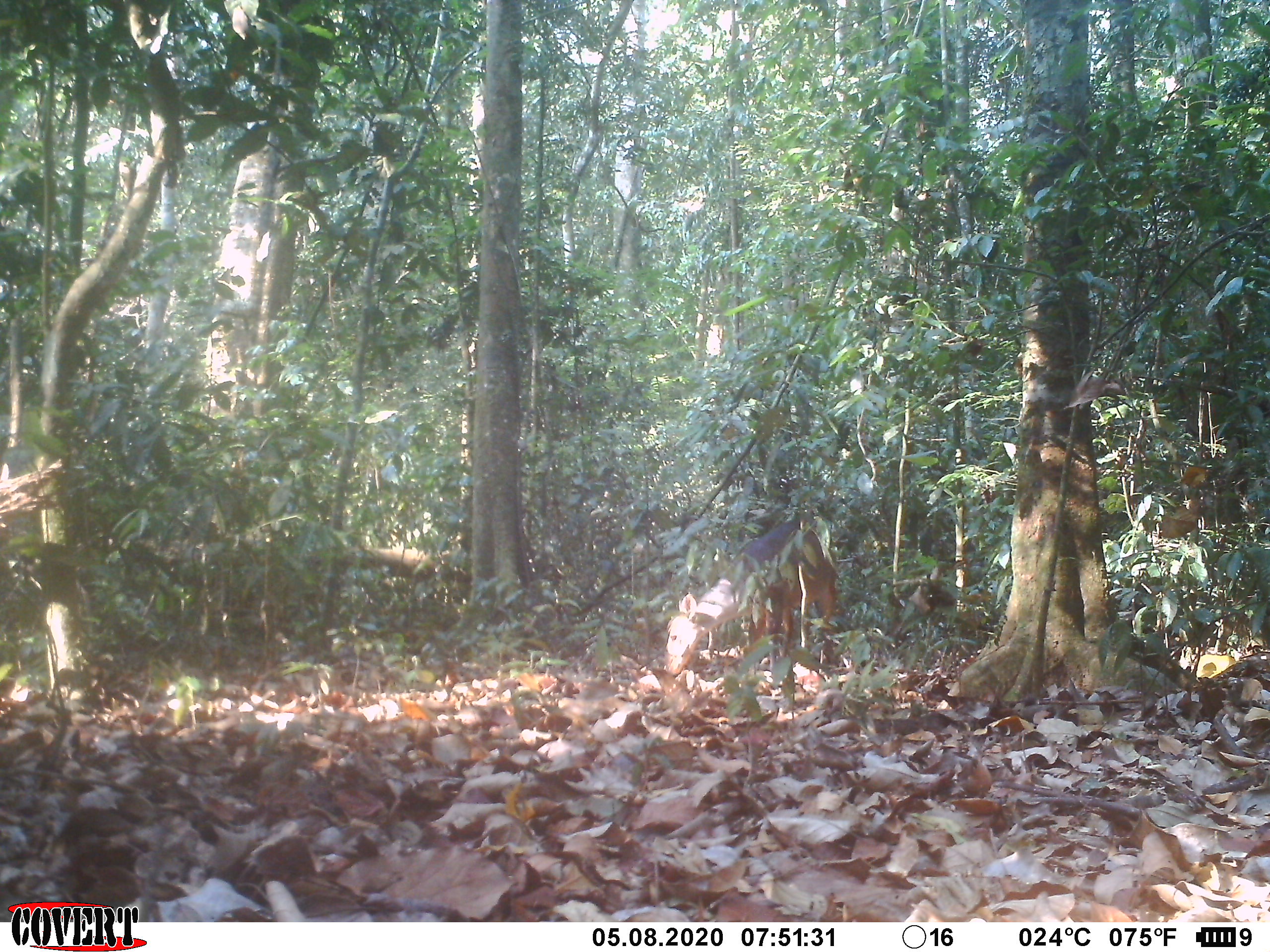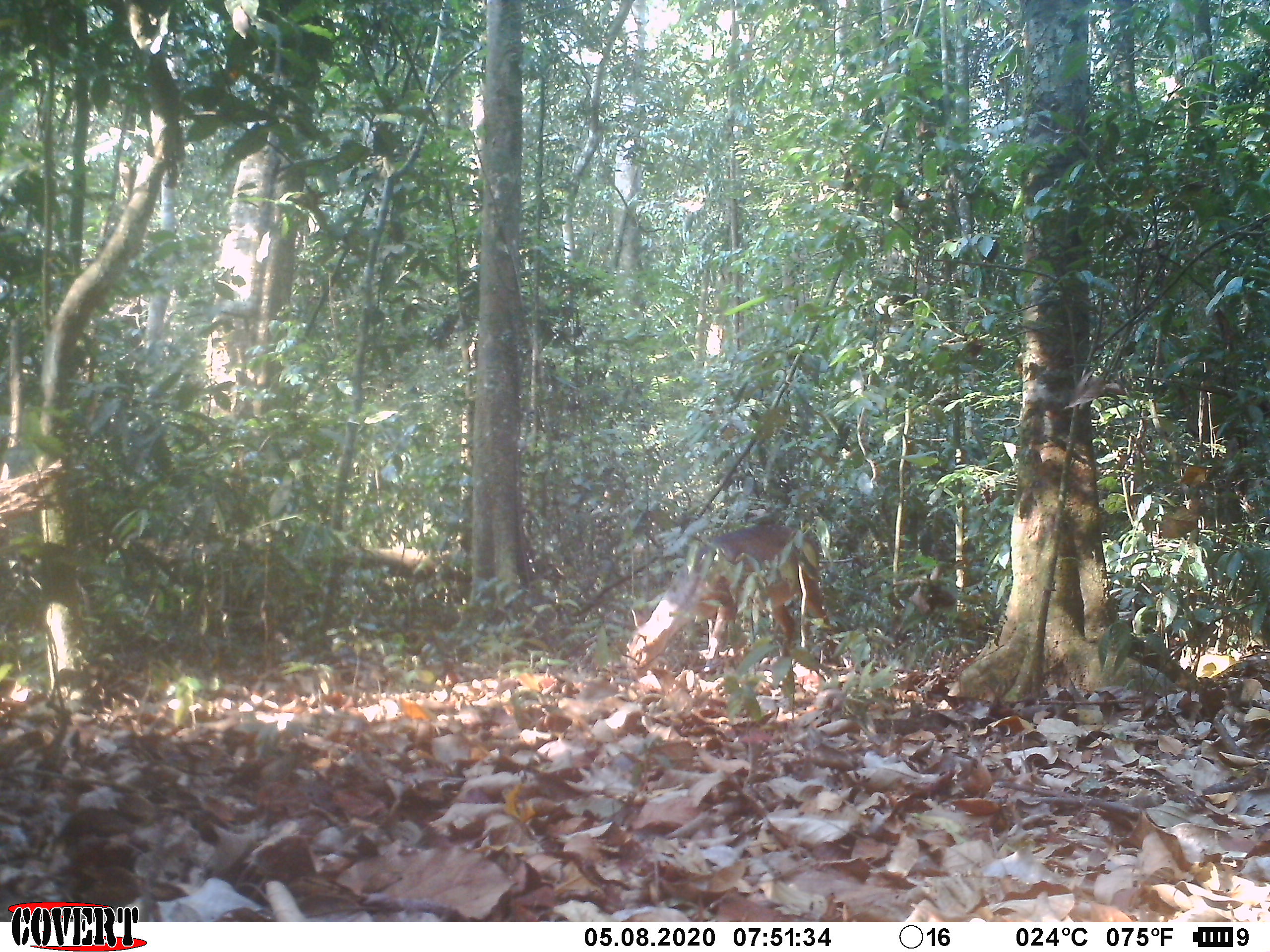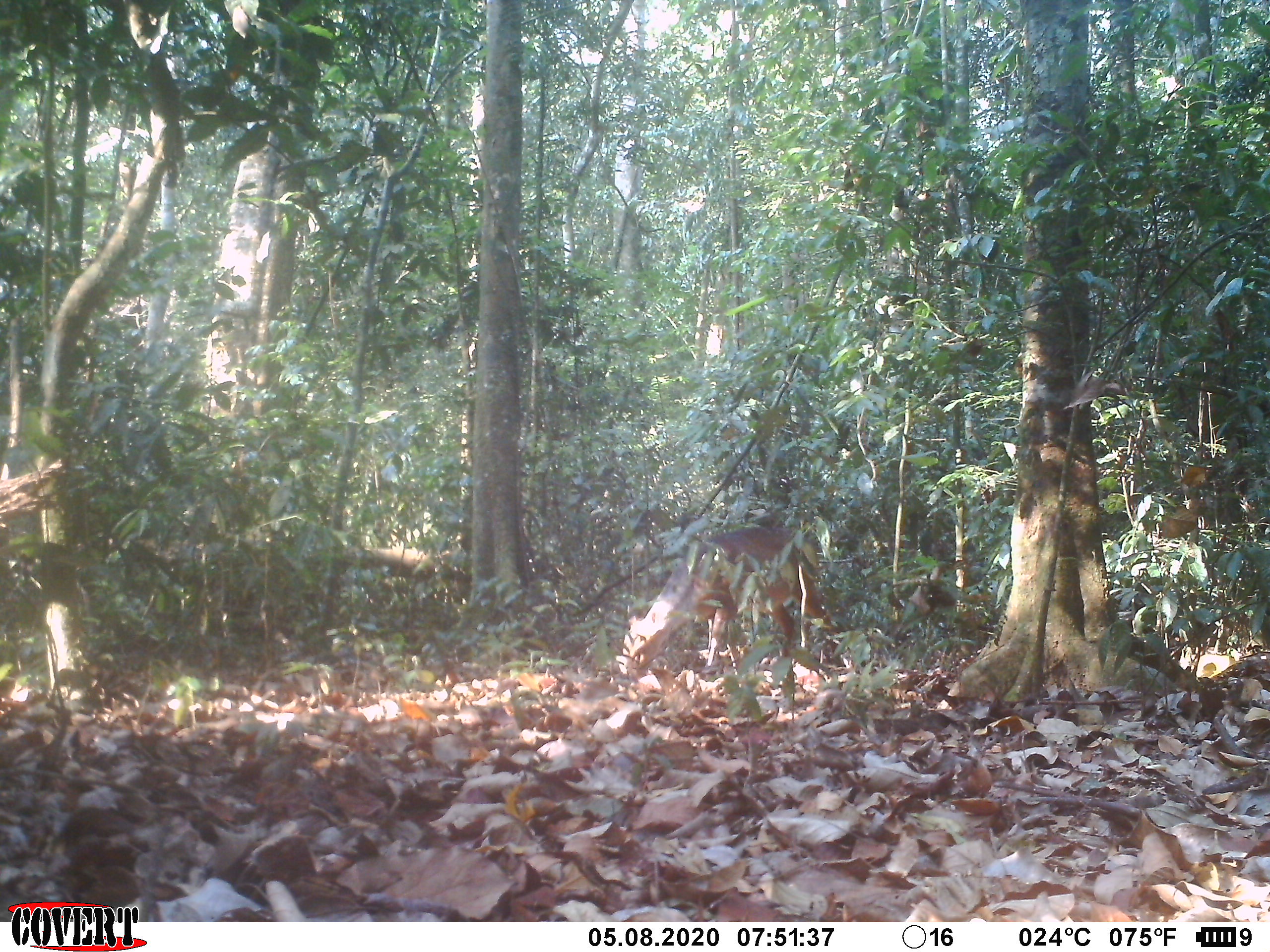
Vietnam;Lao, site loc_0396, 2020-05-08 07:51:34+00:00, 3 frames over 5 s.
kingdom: Animalia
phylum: Chordata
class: Mammalia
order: Artiodactyla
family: Cervidae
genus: Muntiacus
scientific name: Muntiacus vuquangensis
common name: large-antlered muntjac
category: large antlered muntjac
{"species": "large antlered muntjac (large-antlered muntjac) (Muntiacus vuquangensis)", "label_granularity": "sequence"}